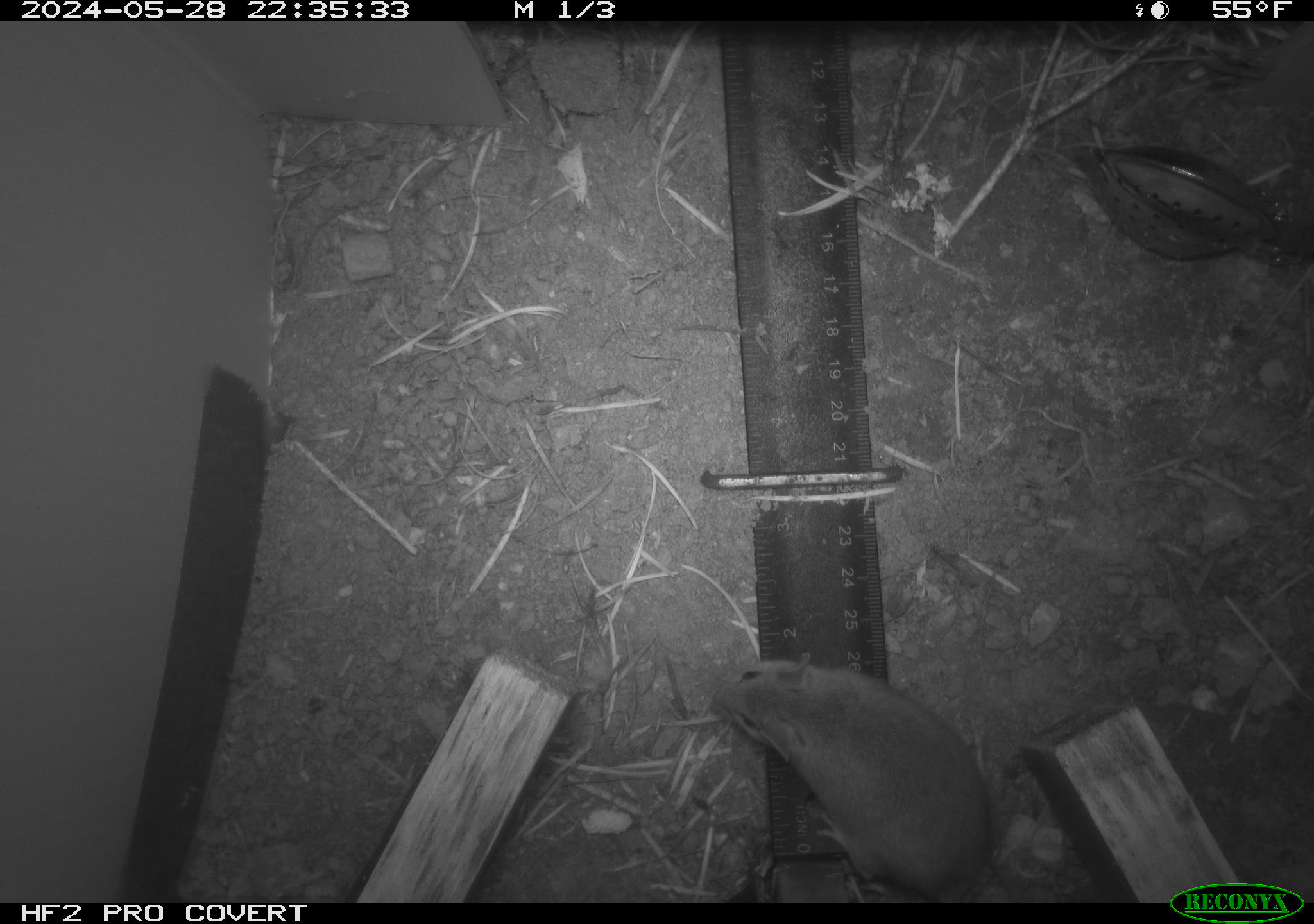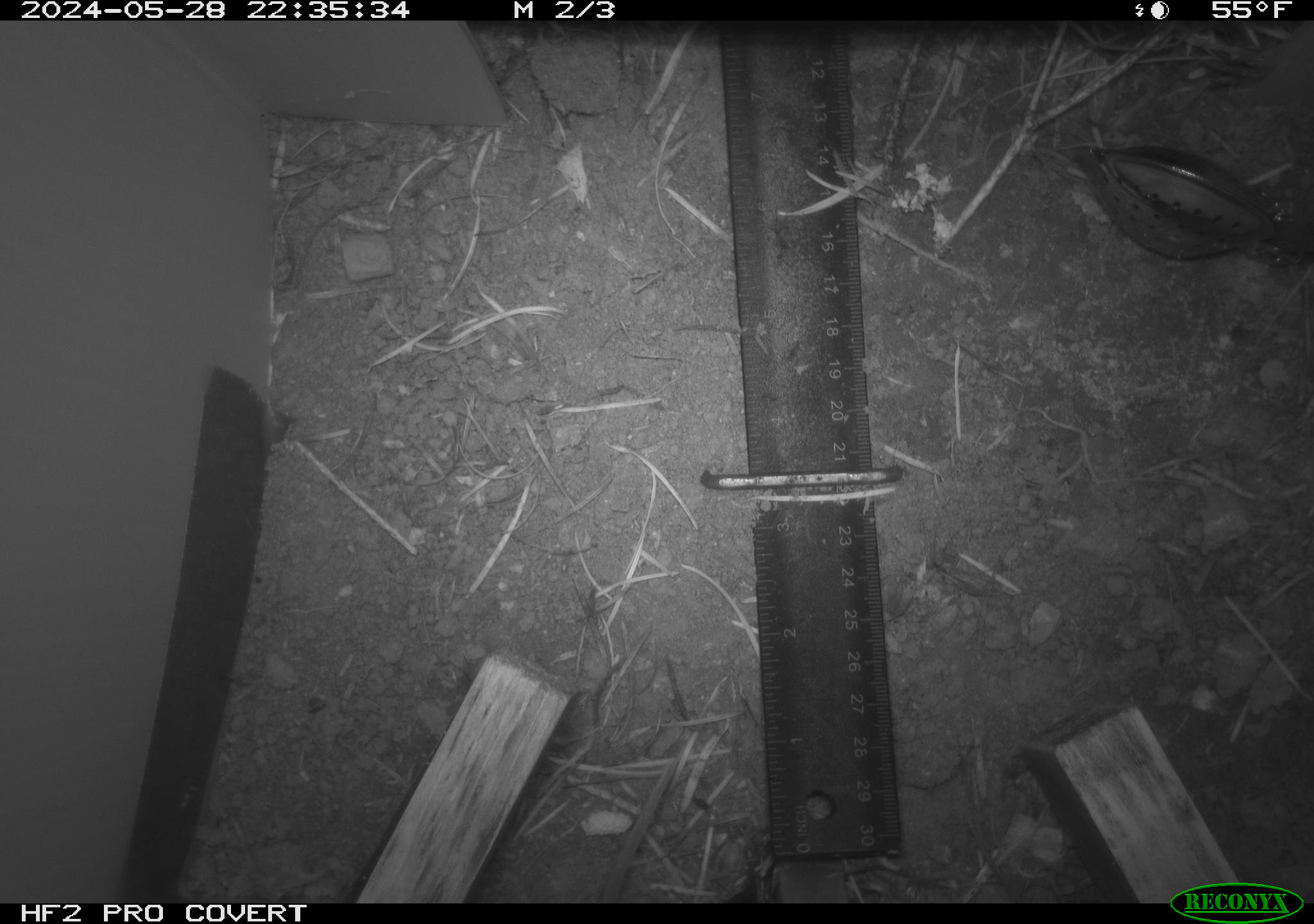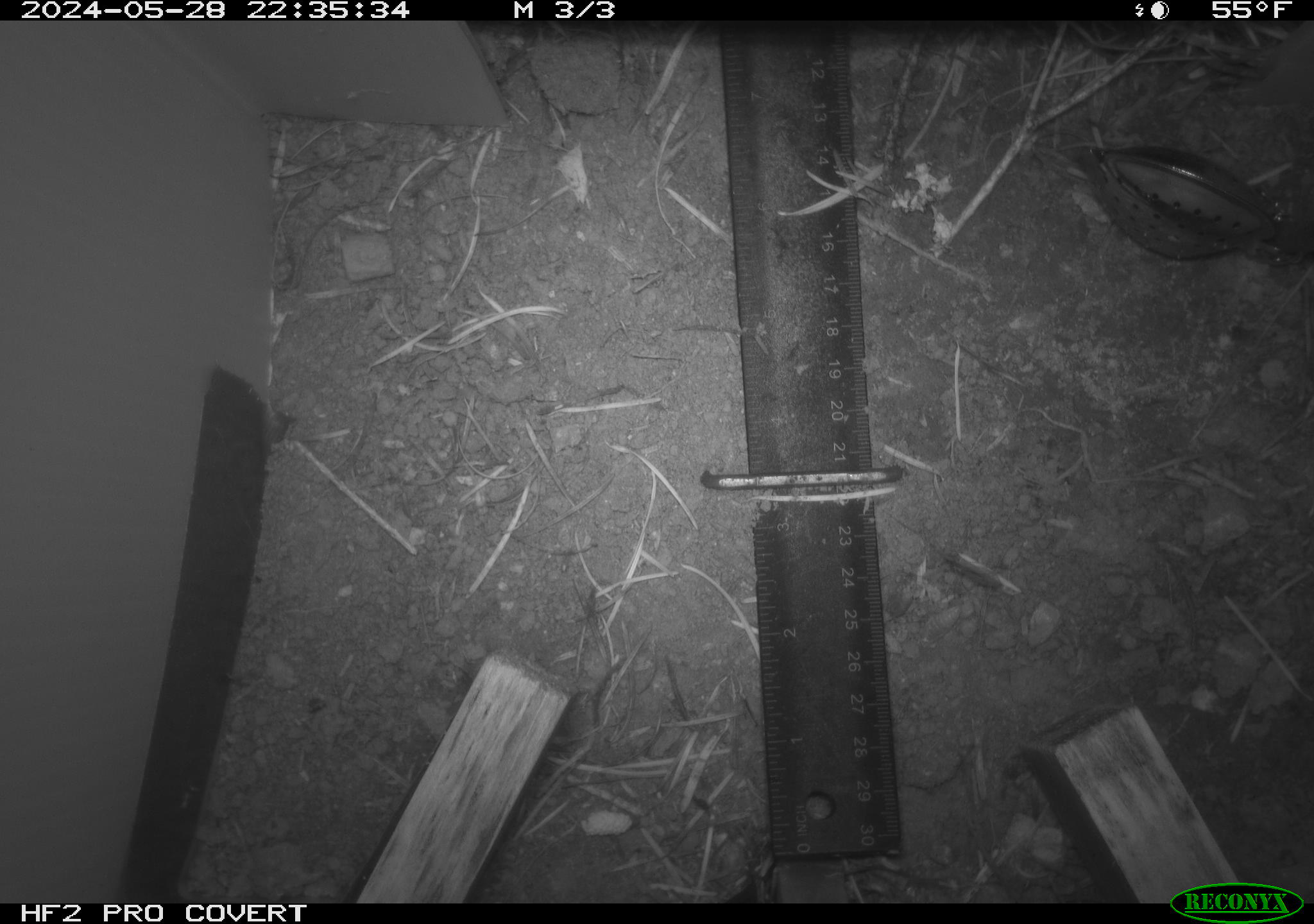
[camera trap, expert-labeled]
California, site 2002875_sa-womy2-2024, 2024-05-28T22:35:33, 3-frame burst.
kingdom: Animalia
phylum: Chordata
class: Mammalia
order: Rodentia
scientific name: Rodentia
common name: mouse species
Mouse species (Rodentia).